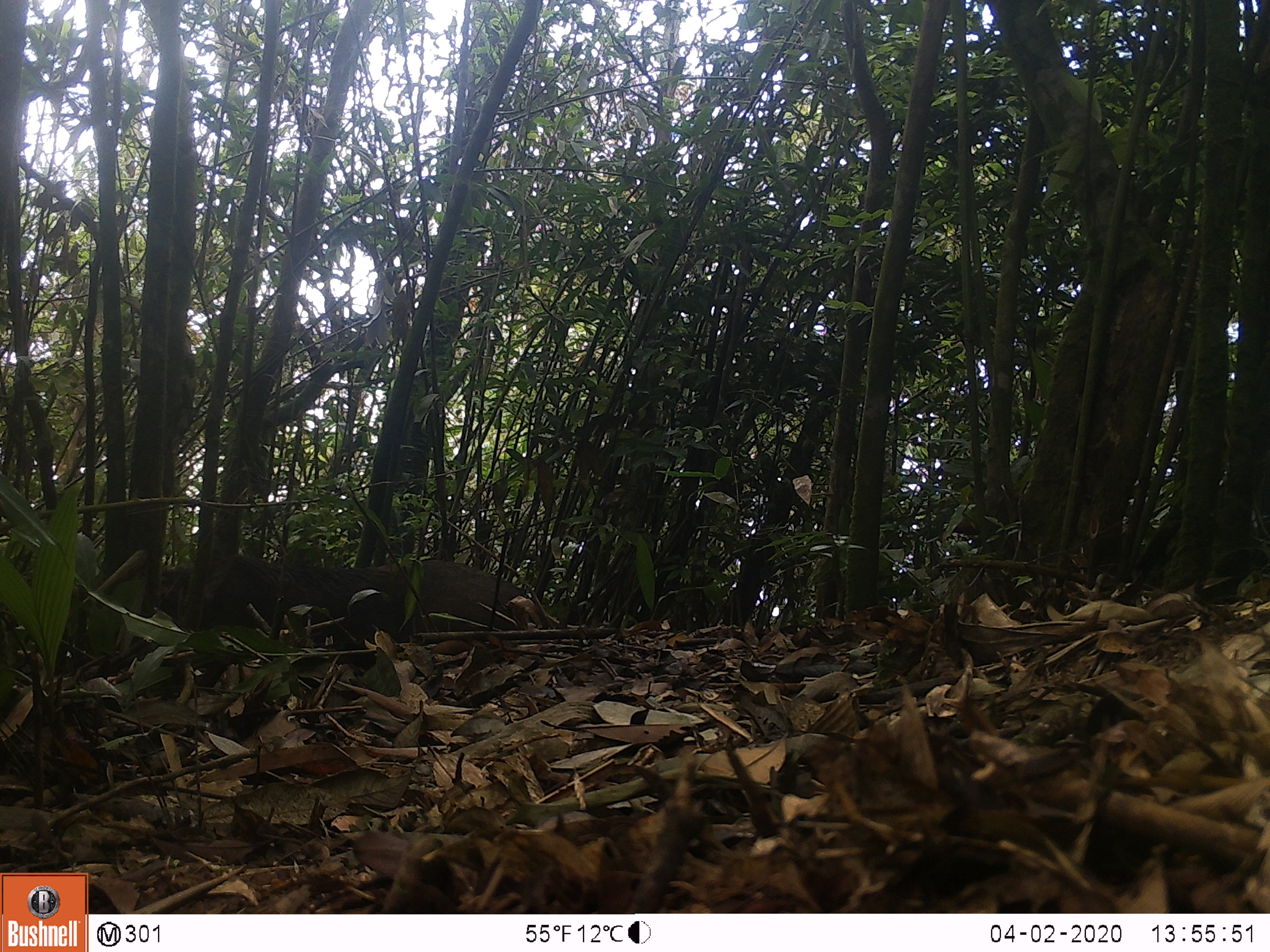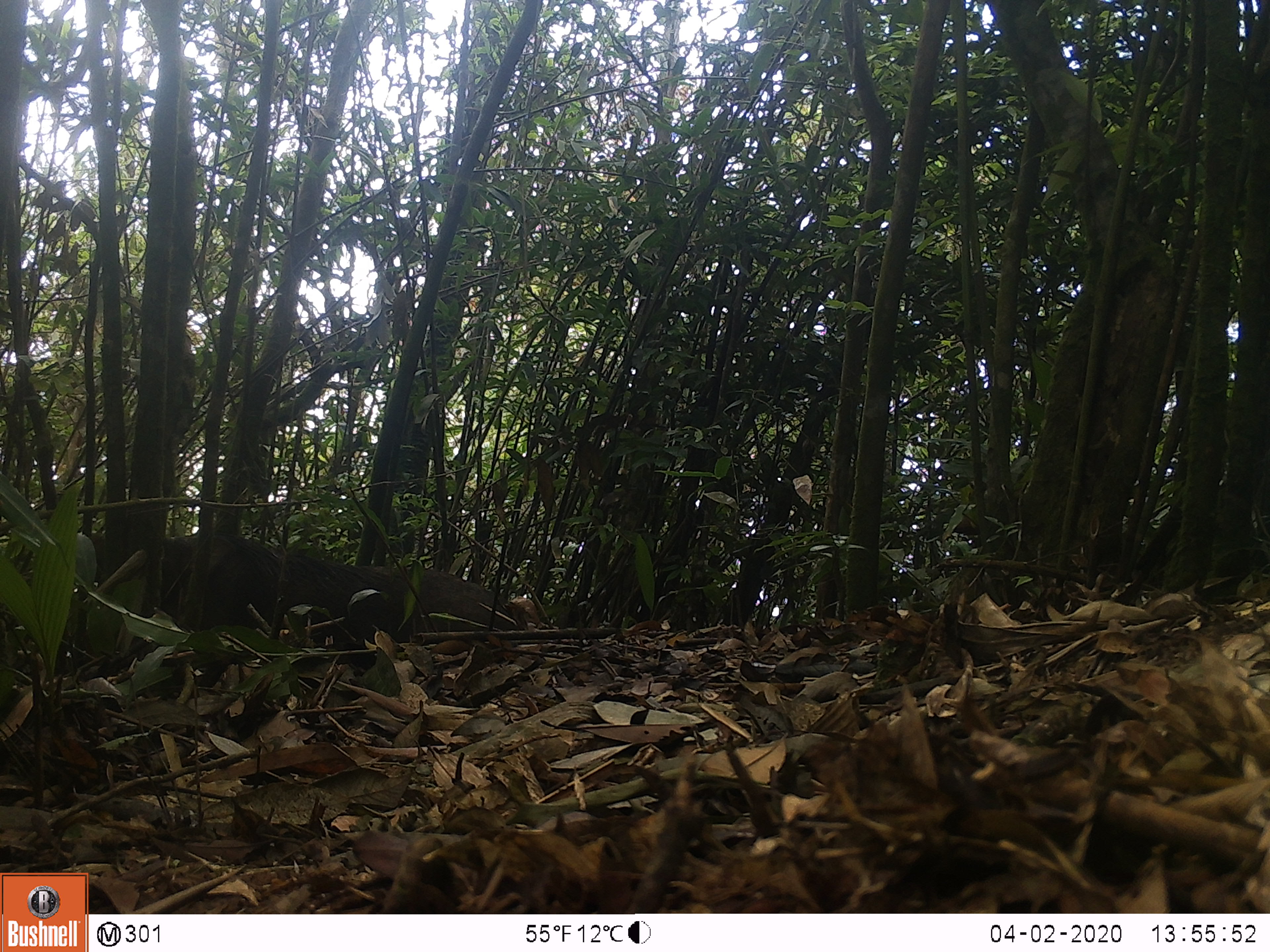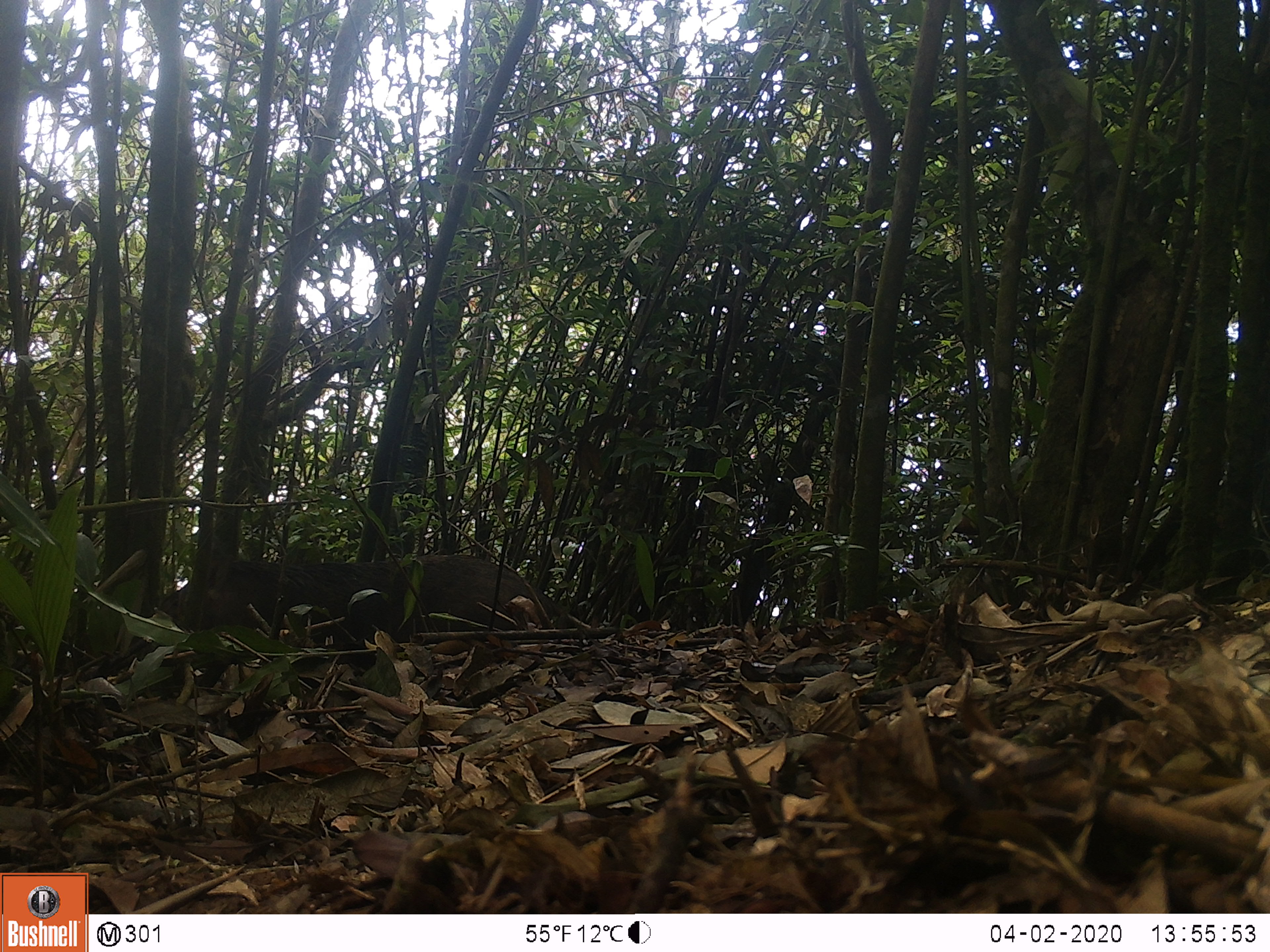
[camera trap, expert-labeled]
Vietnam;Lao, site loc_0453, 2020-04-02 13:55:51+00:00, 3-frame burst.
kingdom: Animalia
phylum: Chordata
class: Mammalia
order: Artiodactyla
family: Suidae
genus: Sus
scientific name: Sus scrofa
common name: eurasian wild pig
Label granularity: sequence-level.